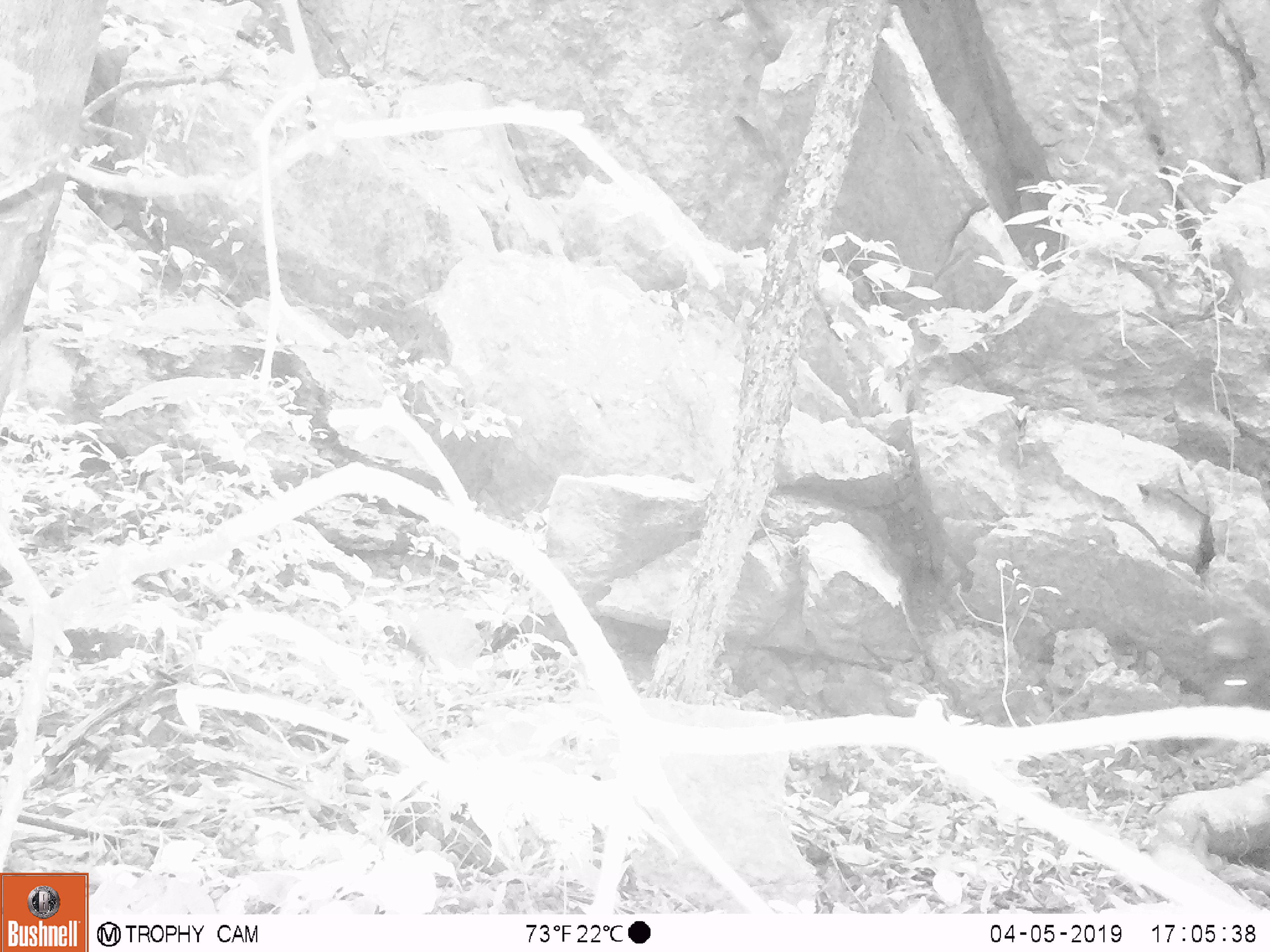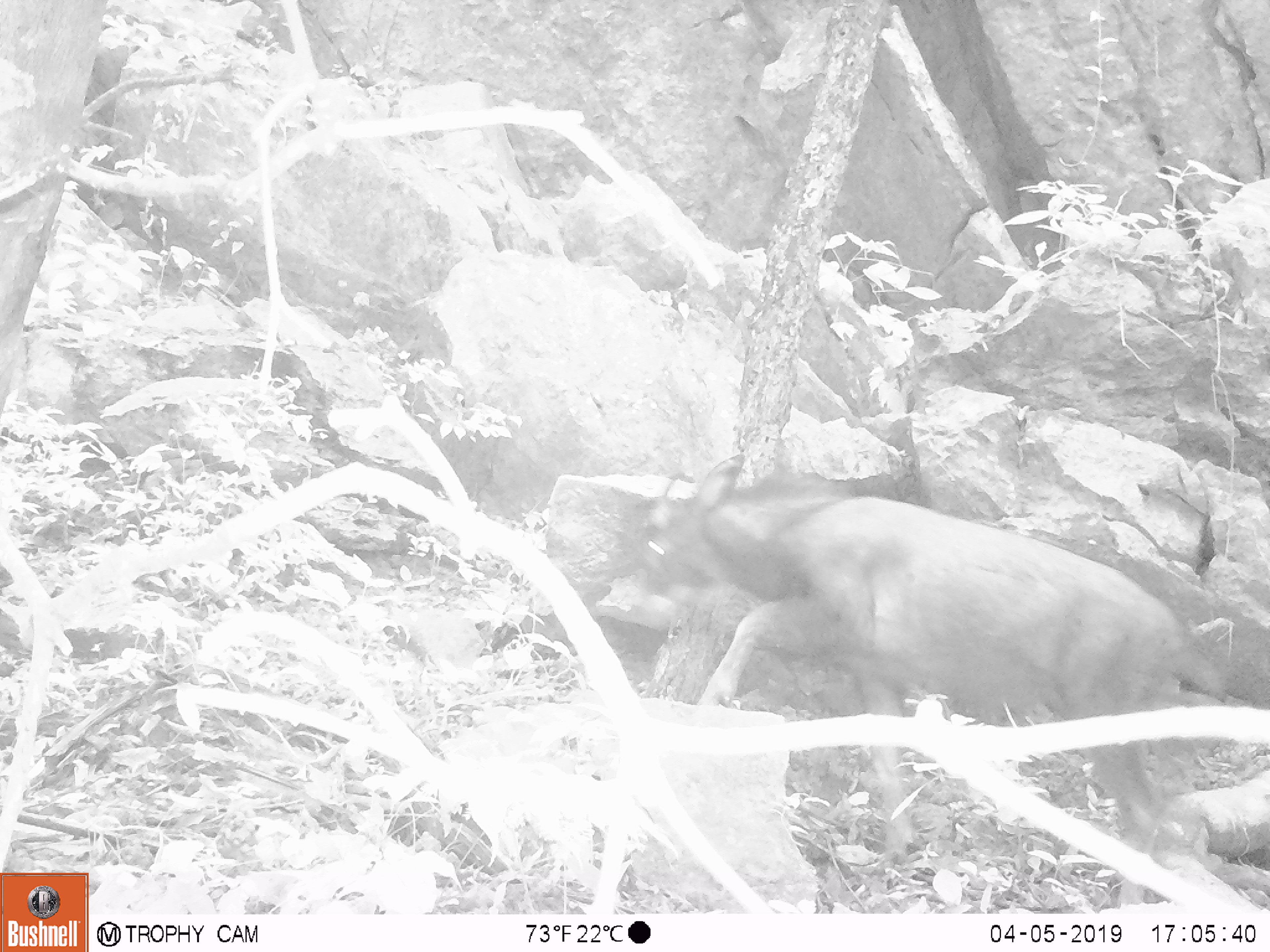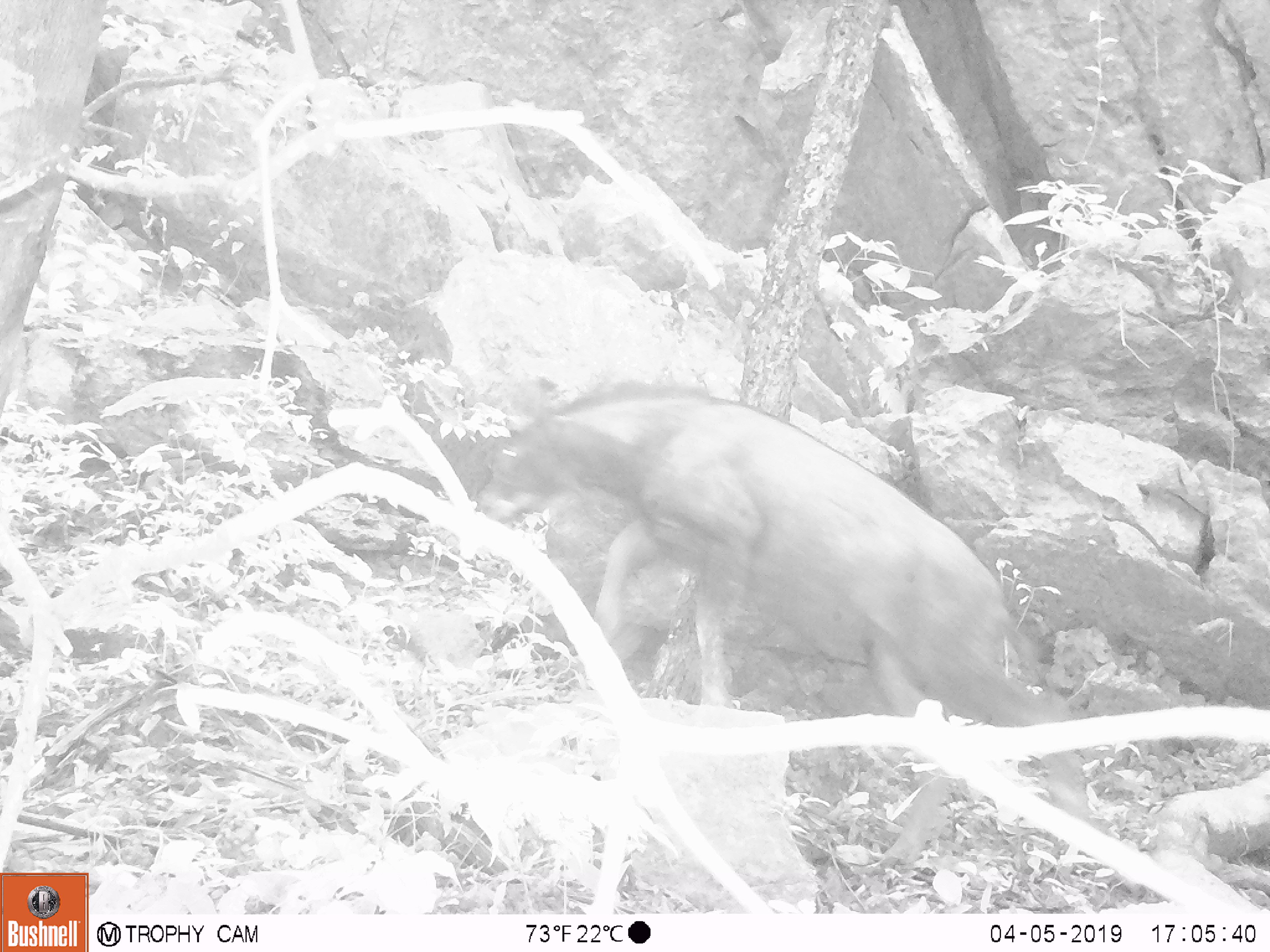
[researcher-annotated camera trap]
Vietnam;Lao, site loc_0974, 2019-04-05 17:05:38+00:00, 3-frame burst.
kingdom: Animalia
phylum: Chordata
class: Mammalia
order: Artiodactyla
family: Bovidae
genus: Capricornis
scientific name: Capricornis sumatraensis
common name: chinese serow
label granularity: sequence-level